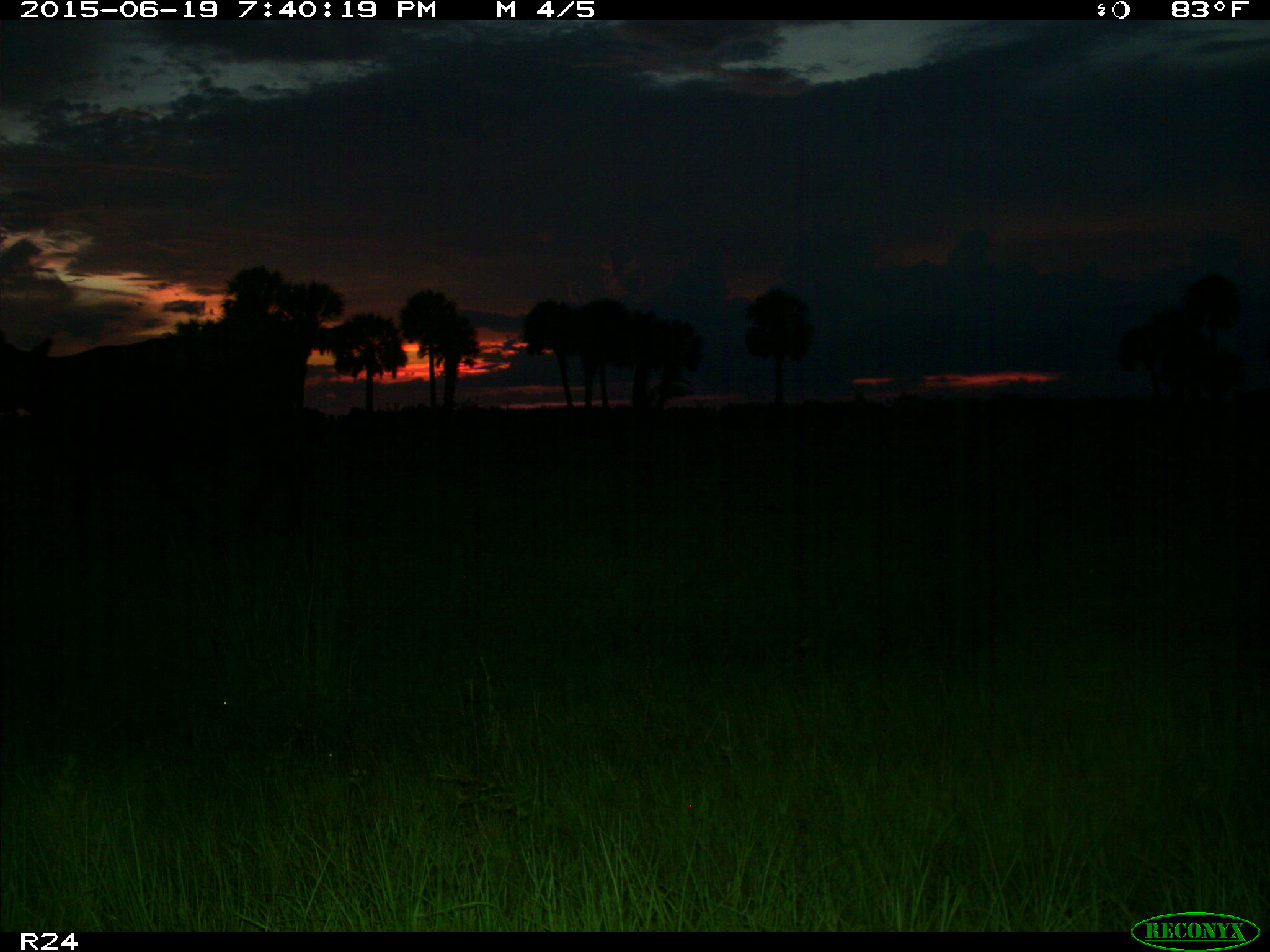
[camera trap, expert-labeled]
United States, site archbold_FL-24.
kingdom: Animalia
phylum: Chordata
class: Mammalia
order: Artiodactyla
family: Bovidae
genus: Bos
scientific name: Bos taurus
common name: domestic cow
Bos taurus (domestic cow).